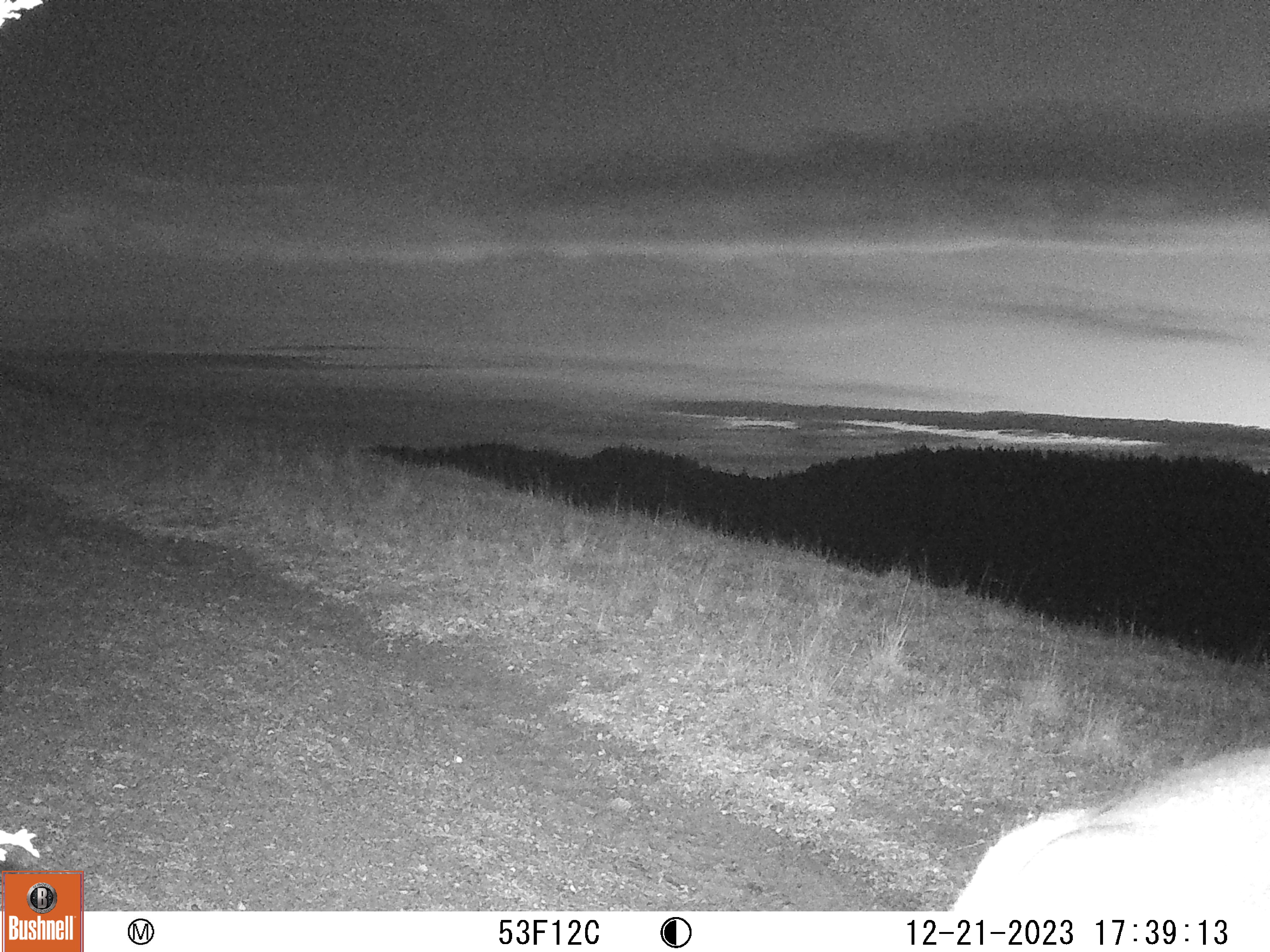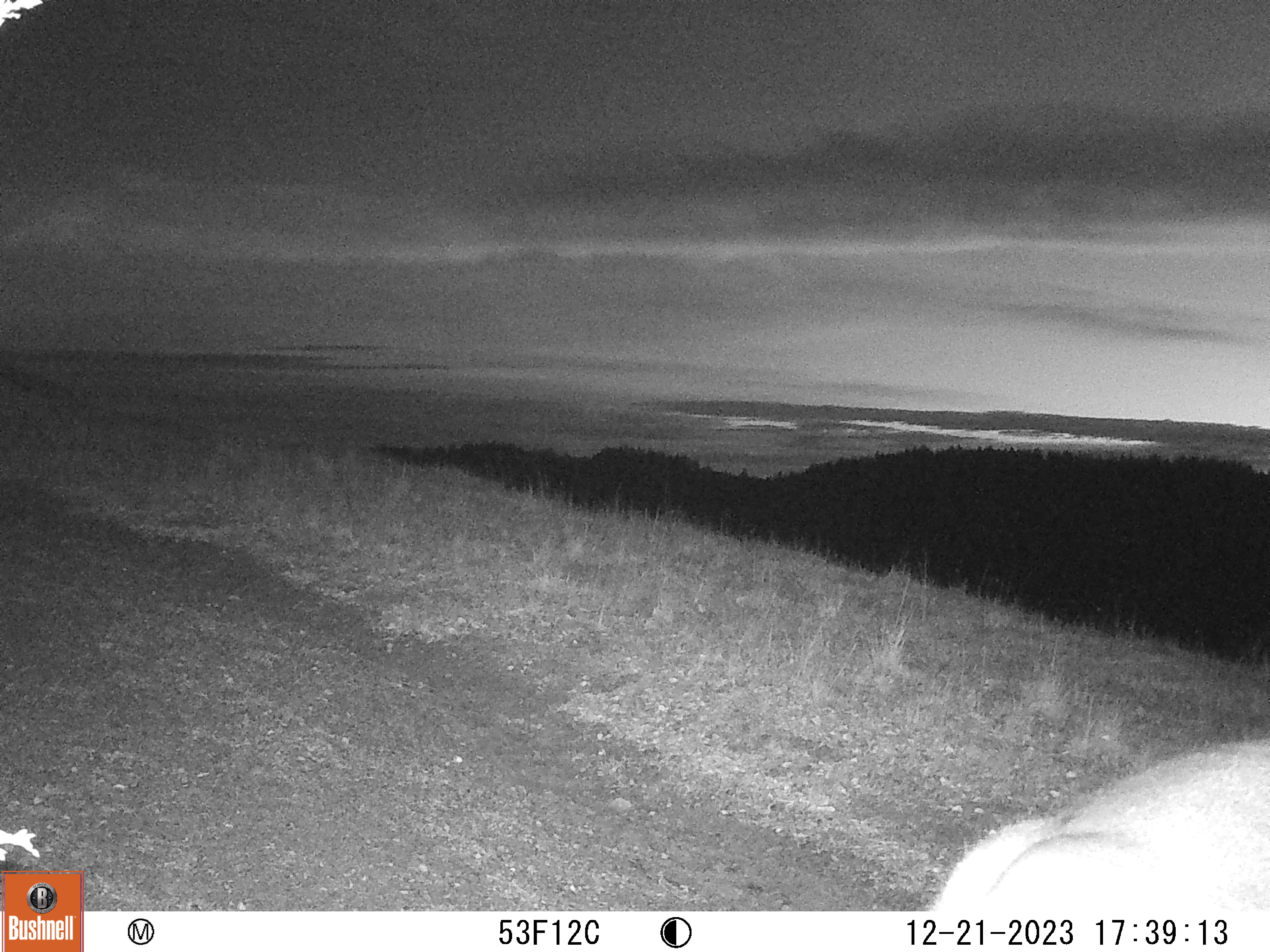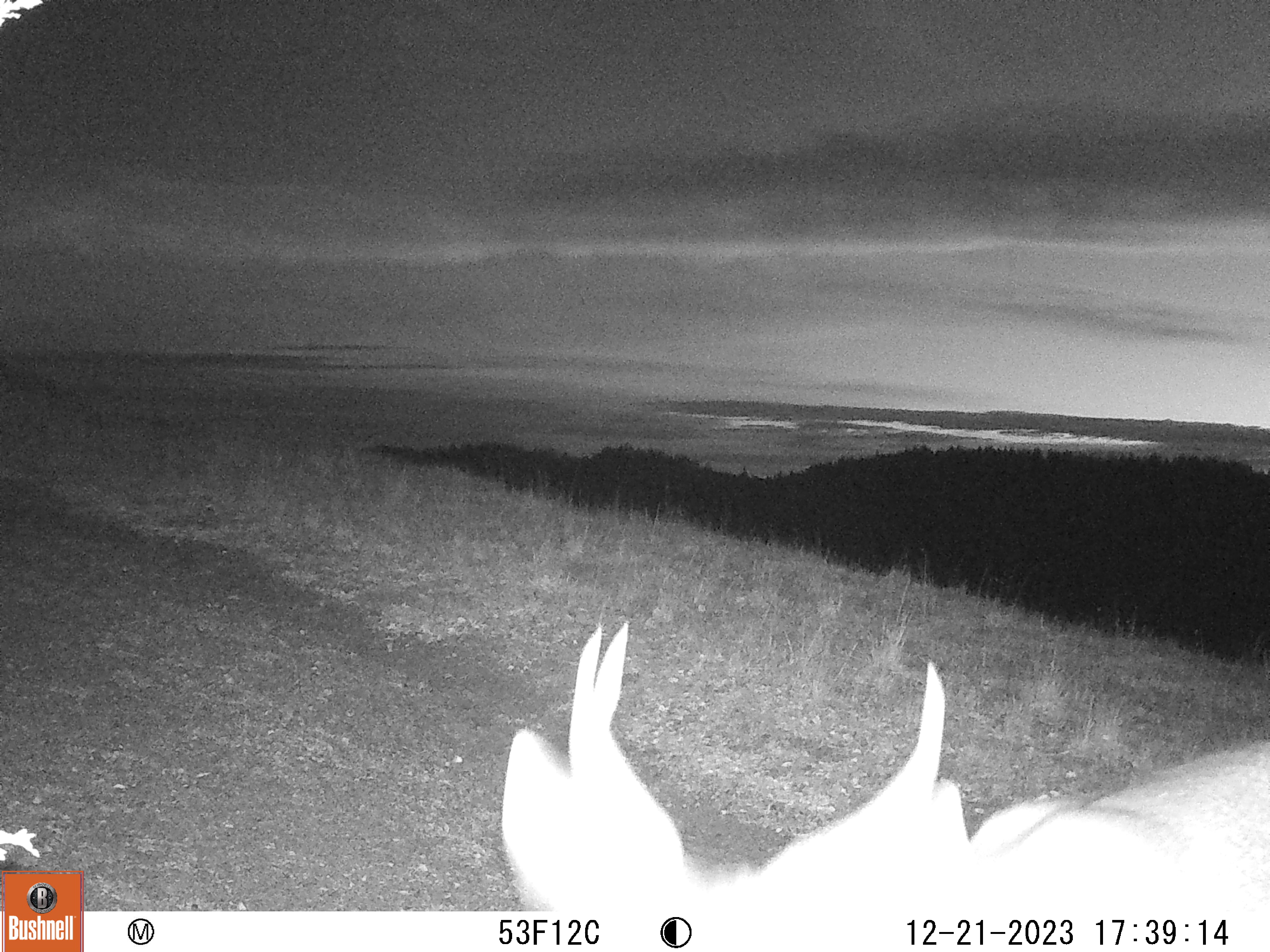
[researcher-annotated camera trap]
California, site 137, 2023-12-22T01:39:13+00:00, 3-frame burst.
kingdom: Animalia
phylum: Chordata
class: Mammalia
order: Artiodactyla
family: Cervidae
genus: Odocoileus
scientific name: Odocoileus hemionus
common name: mule deer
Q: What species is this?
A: Mule deer (Odocoileus hemionus).